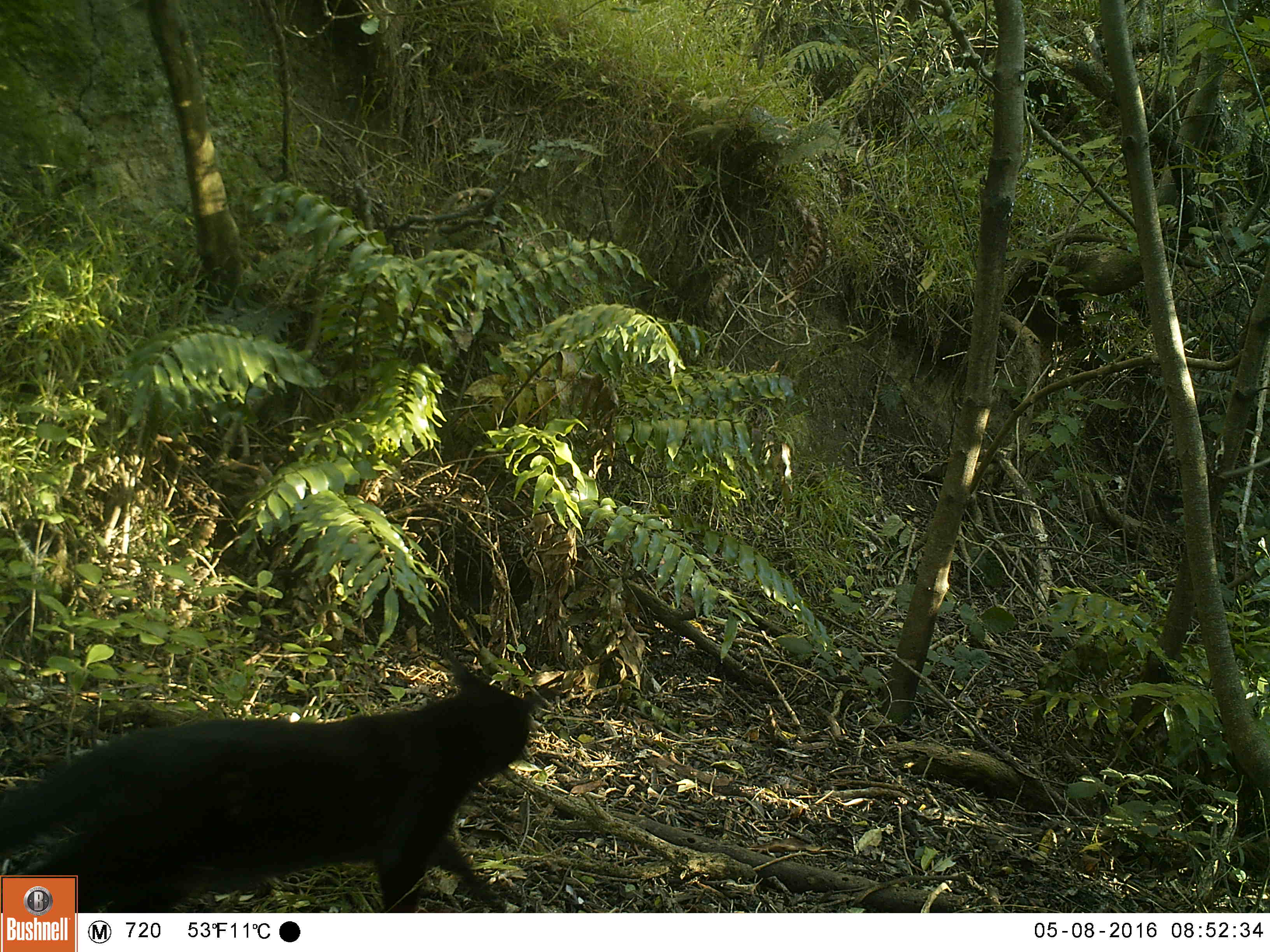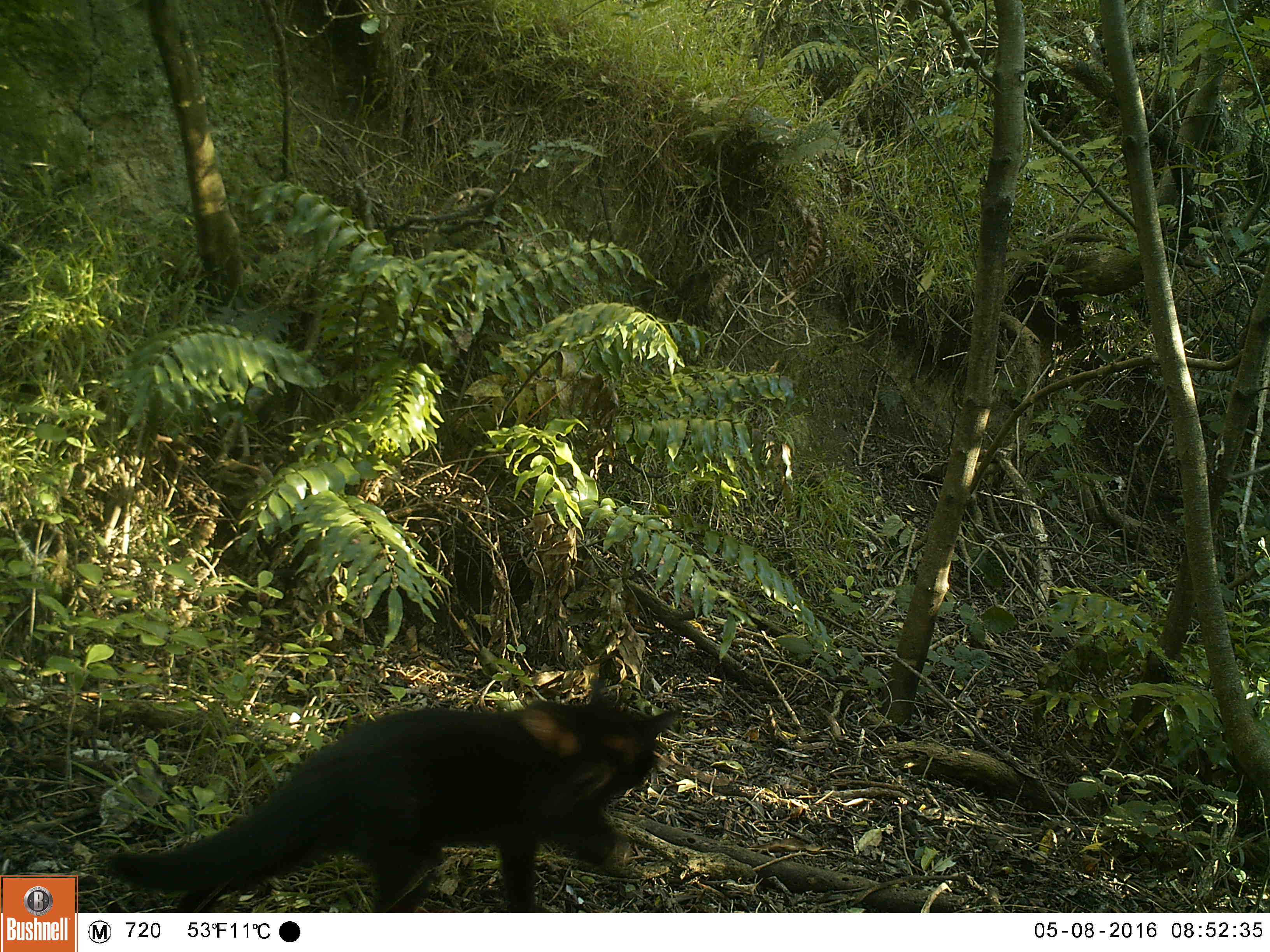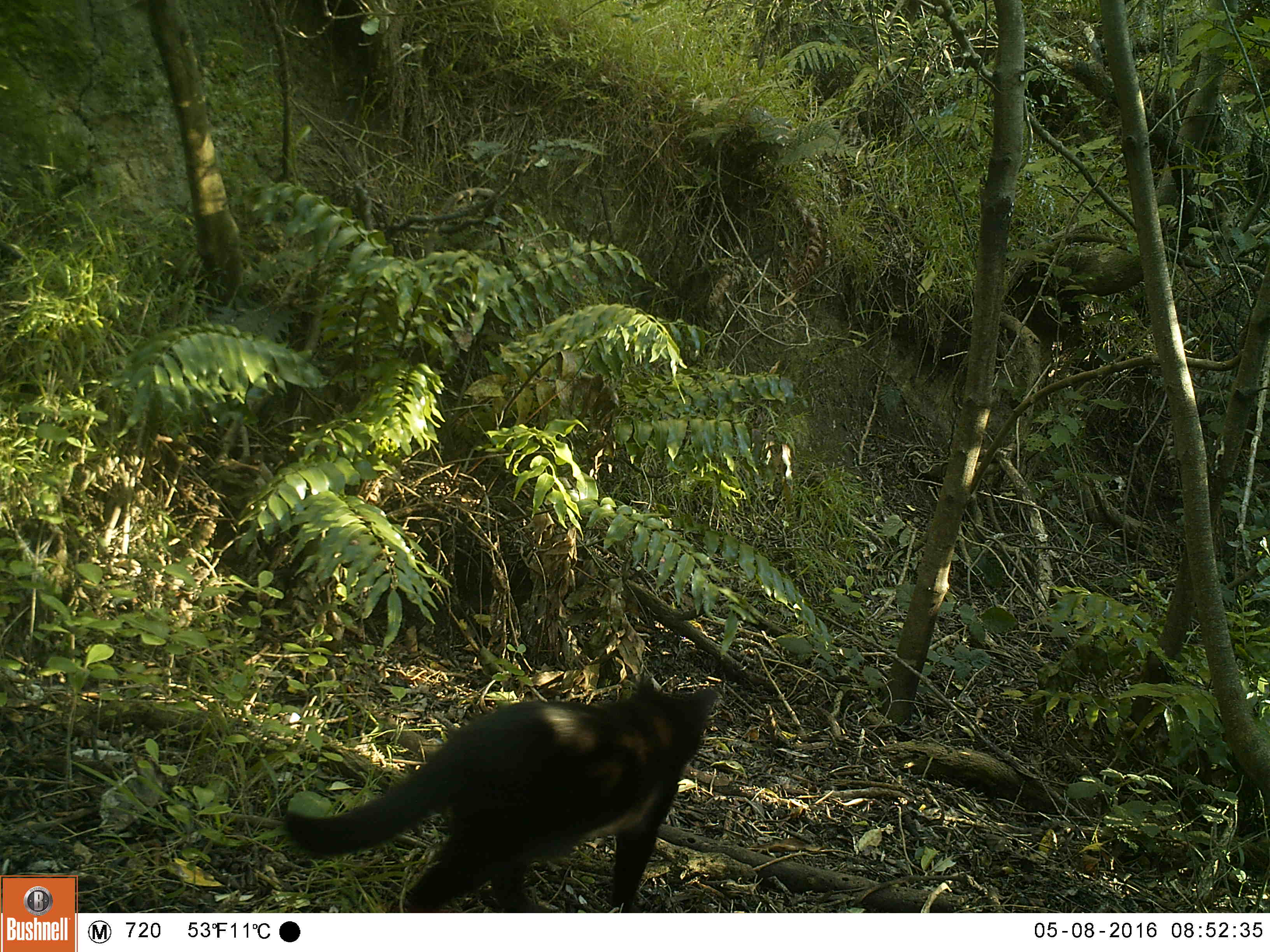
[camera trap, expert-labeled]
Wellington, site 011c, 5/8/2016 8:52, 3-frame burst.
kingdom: Animalia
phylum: Chordata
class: Mammalia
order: Carnivora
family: Felidae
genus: Felis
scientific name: Felis catus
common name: cat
Cat (Felis catus).